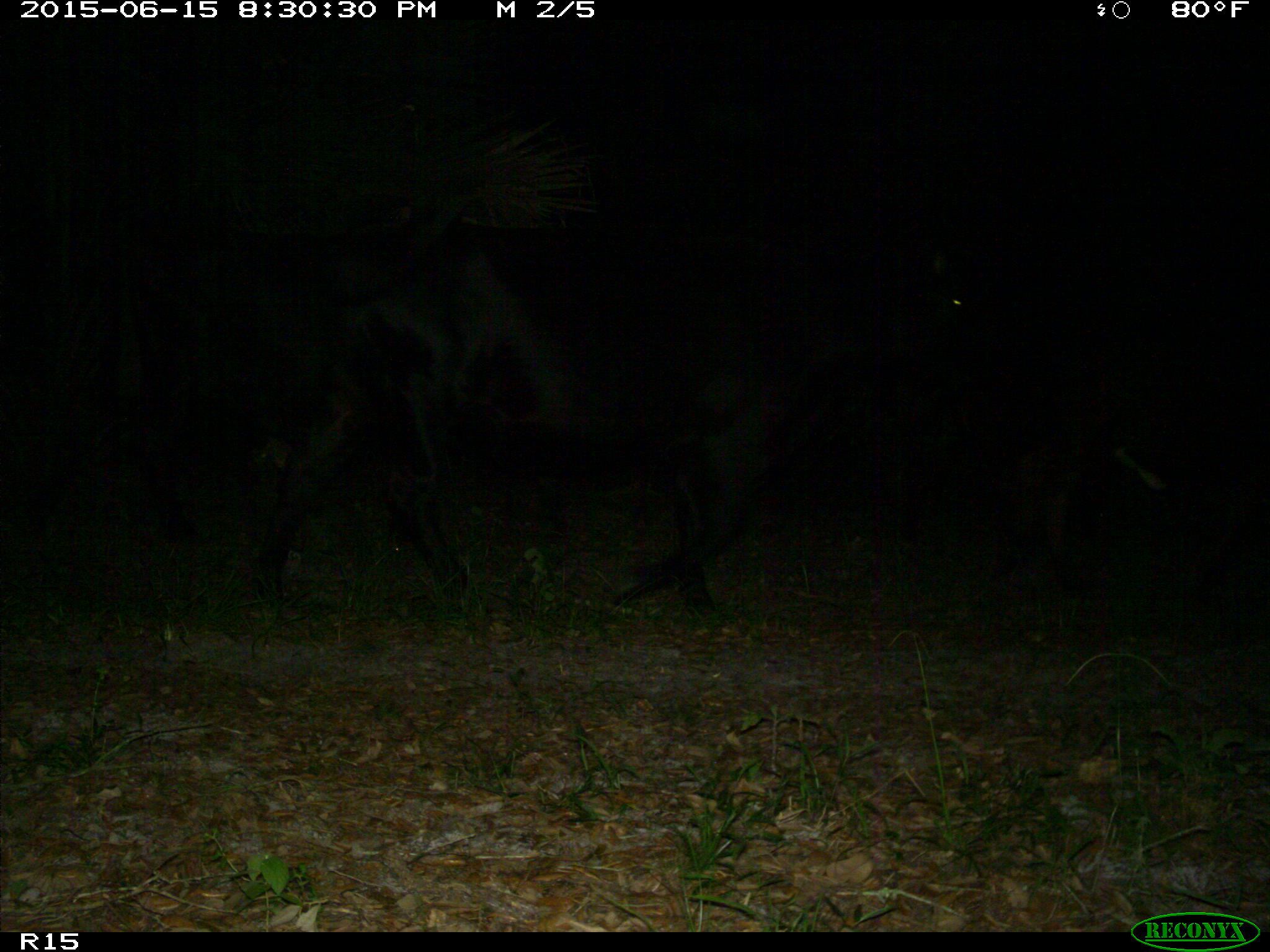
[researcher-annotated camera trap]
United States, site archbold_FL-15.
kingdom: Animalia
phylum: Chordata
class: Mammalia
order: Artiodactyla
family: Bovidae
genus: Bos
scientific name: Bos taurus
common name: domestic cow